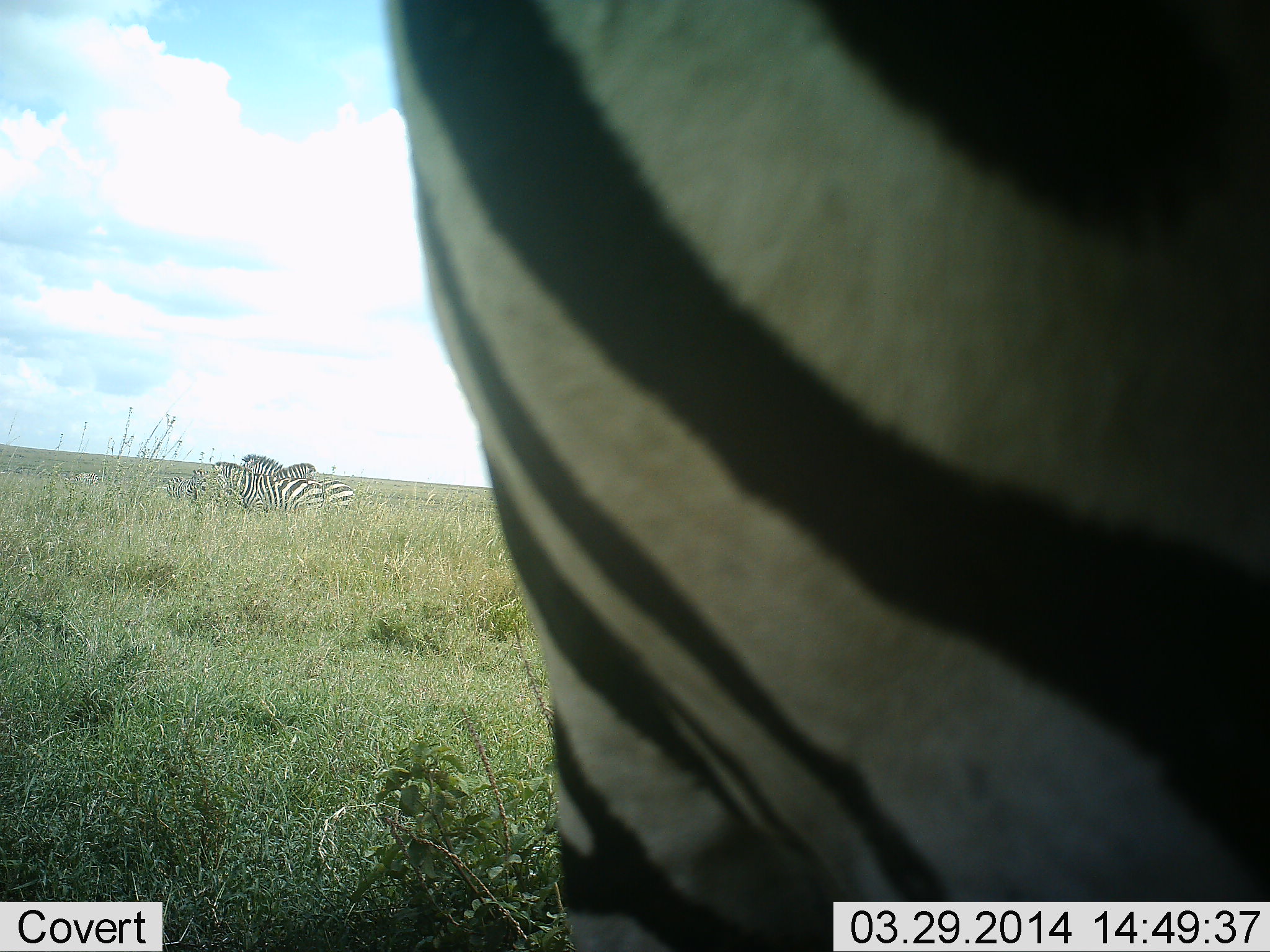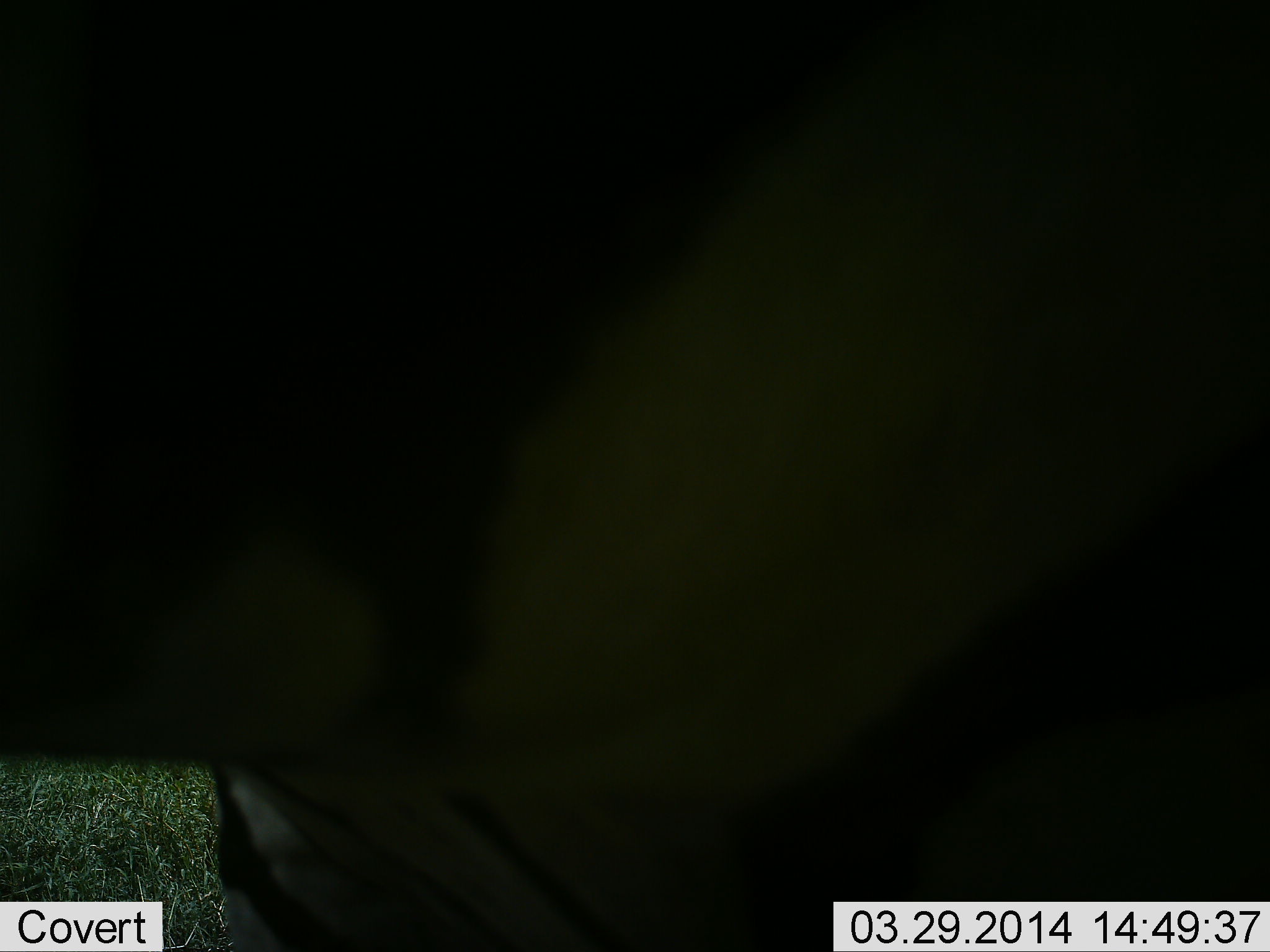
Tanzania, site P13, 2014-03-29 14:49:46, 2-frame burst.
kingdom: Animalia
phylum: Chordata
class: Mammalia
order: Perissodactyla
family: Equidae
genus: Equus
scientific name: Equus quagga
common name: plains zebra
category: zebra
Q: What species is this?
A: Zebra (plains zebra) (Equus quagga).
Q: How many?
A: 4.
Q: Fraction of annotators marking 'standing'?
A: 70%.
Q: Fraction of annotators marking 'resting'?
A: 10%.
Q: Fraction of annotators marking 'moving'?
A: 10%.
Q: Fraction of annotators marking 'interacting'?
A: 10%.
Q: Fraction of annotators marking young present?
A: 0%.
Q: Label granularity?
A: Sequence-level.